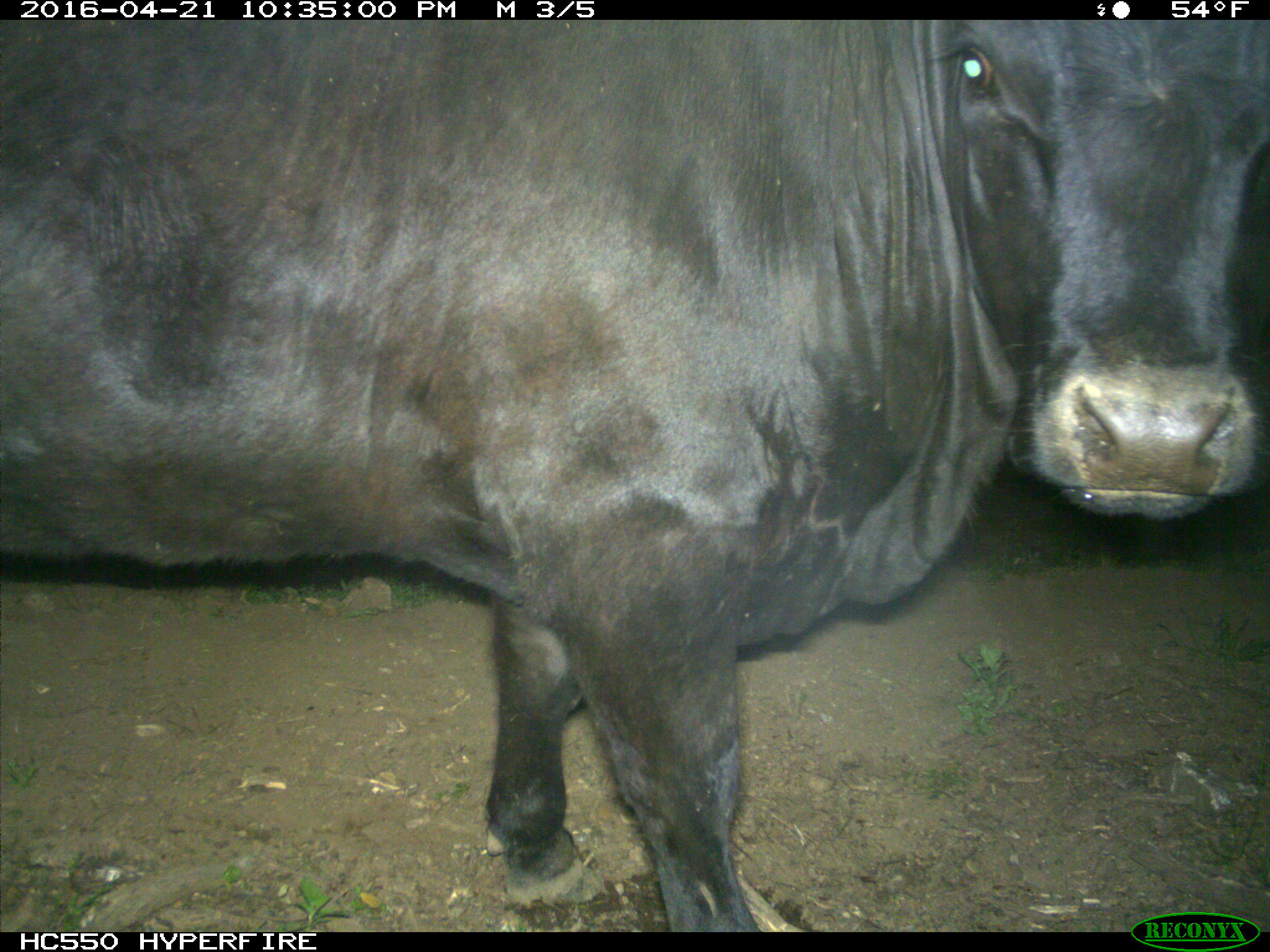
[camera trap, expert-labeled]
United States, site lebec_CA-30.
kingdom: Animalia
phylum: Chordata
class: Mammalia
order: Artiodactyla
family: Bovidae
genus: Bos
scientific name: Bos taurus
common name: domestic cow